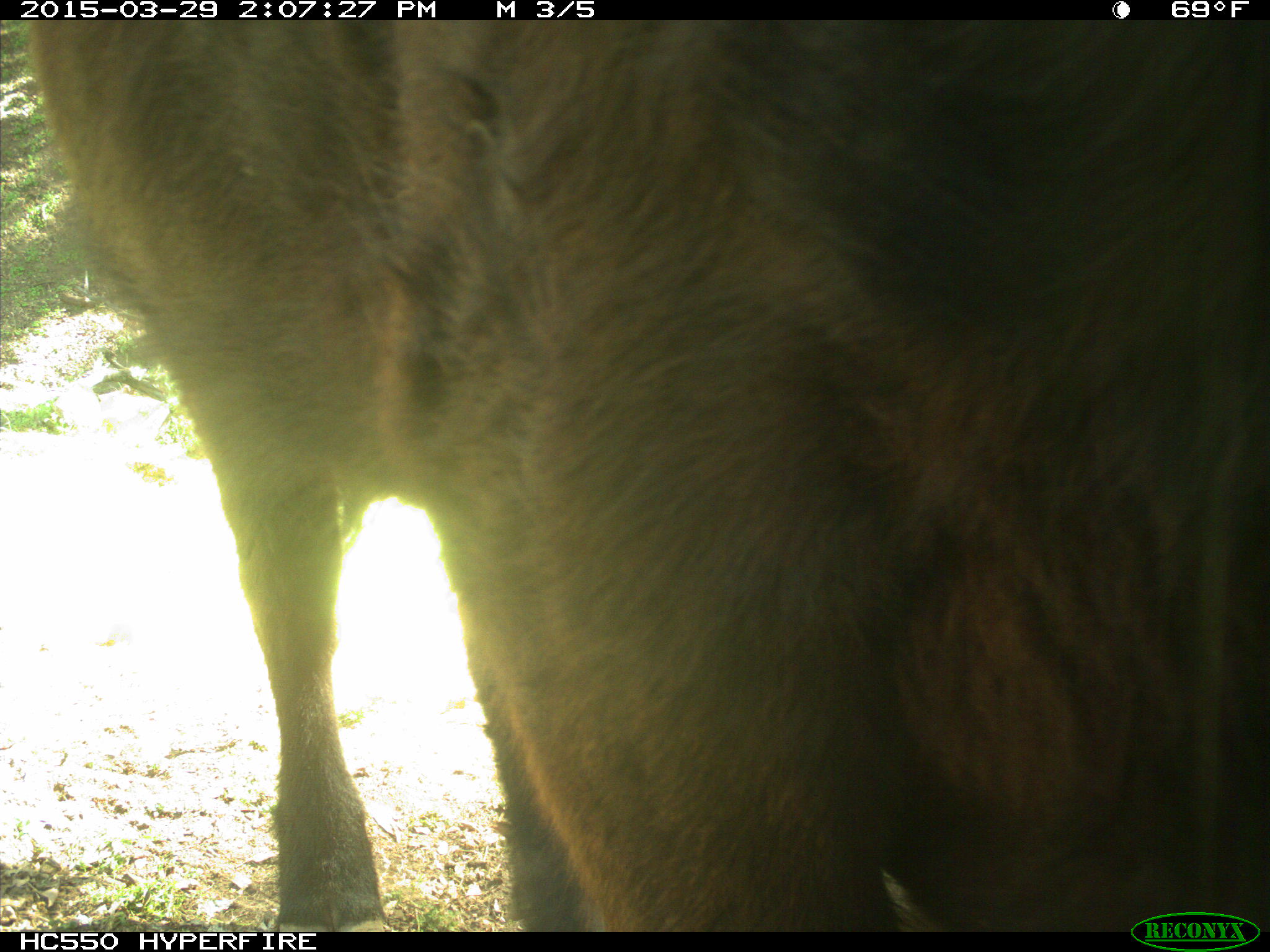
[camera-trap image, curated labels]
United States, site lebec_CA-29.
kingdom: Animalia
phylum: Chordata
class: Mammalia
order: Artiodactyla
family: Bovidae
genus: Bos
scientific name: Bos taurus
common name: domestic cow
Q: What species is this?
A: Bos taurus (domestic cow).